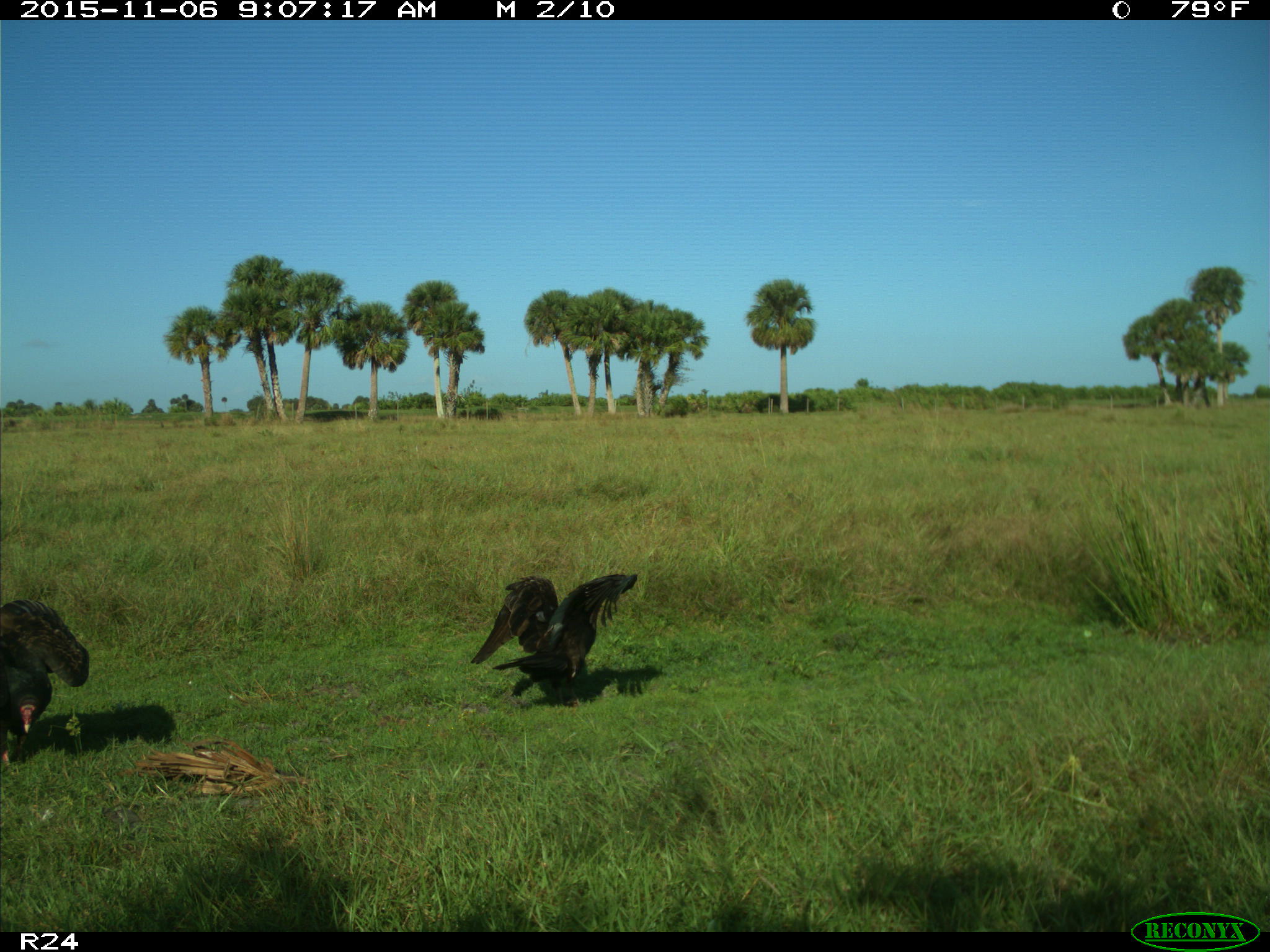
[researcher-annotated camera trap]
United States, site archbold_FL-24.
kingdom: Animalia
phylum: Chordata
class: Aves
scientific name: Aves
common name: birds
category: unidentified bird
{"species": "unidentified bird (birds) (Aves)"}